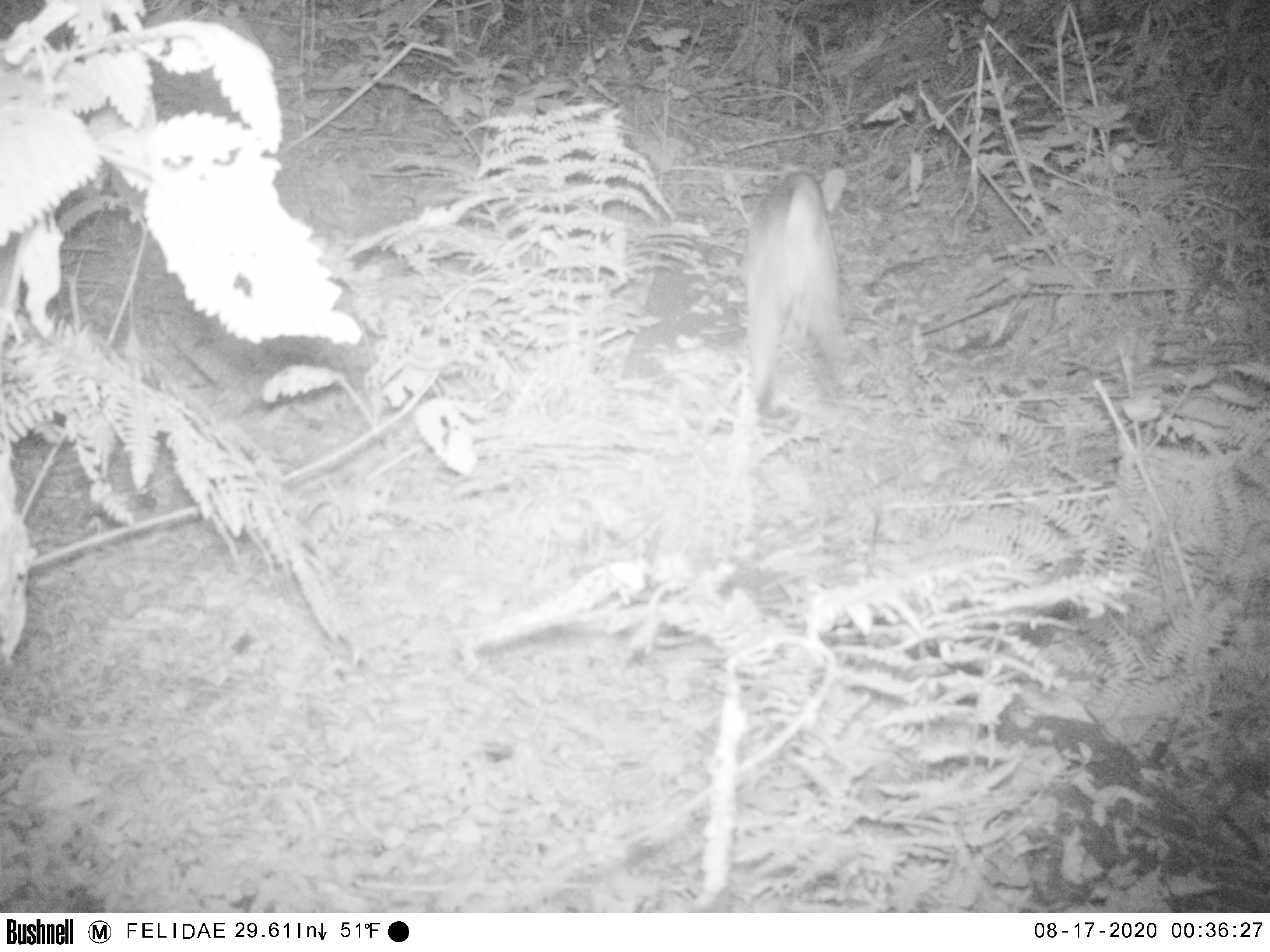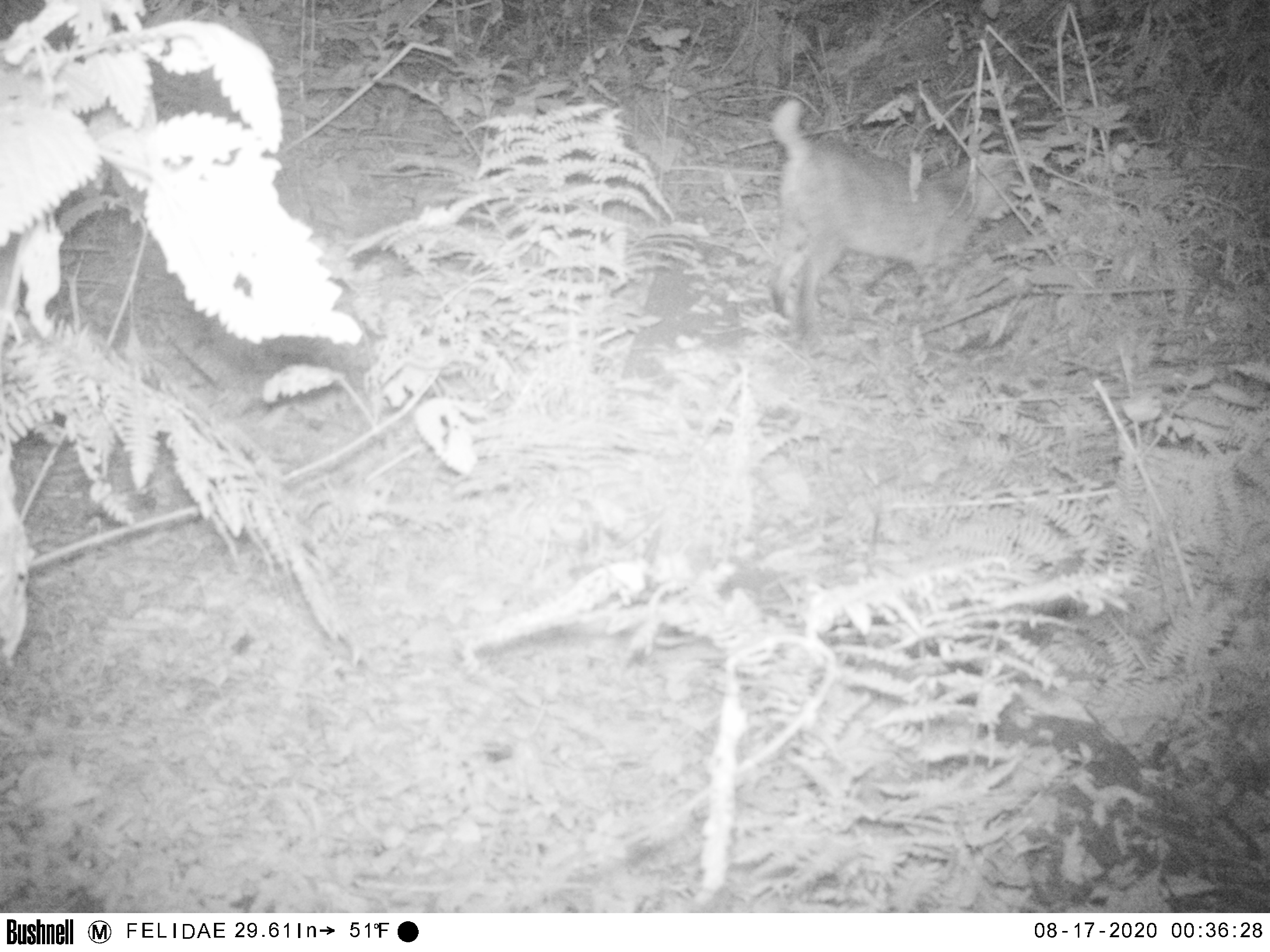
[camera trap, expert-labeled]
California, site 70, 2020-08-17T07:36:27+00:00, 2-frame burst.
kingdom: Animalia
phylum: Chordata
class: Mammalia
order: Carnivora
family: Felidae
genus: Lynx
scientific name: Lynx rufus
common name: bobcat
Bobcat (Lynx rufus).